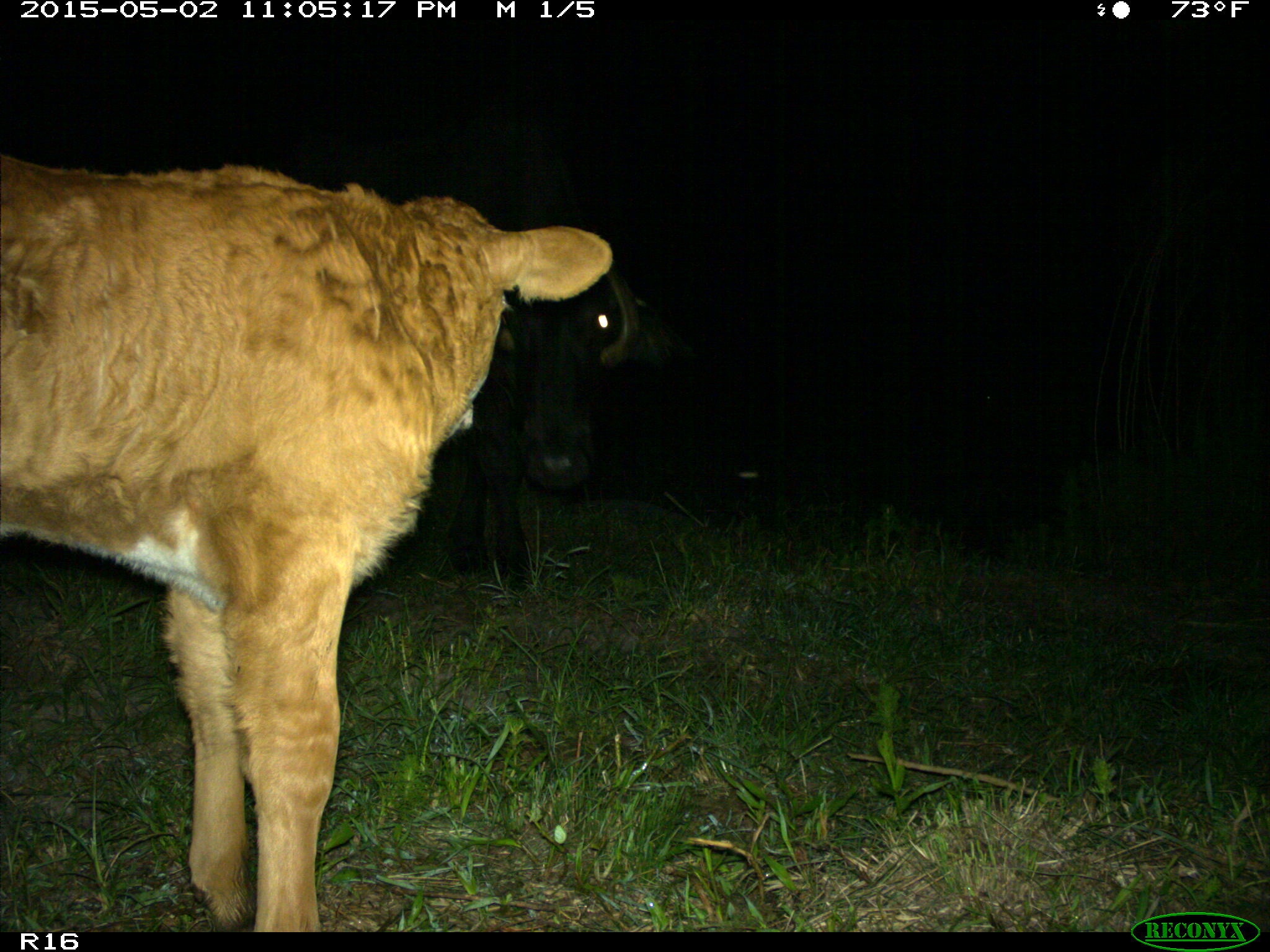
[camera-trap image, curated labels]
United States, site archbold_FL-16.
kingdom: Animalia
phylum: Chordata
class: Mammalia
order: Artiodactyla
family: Bovidae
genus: Bos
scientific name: Bos taurus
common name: domestic cow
Bos taurus (domestic cow).